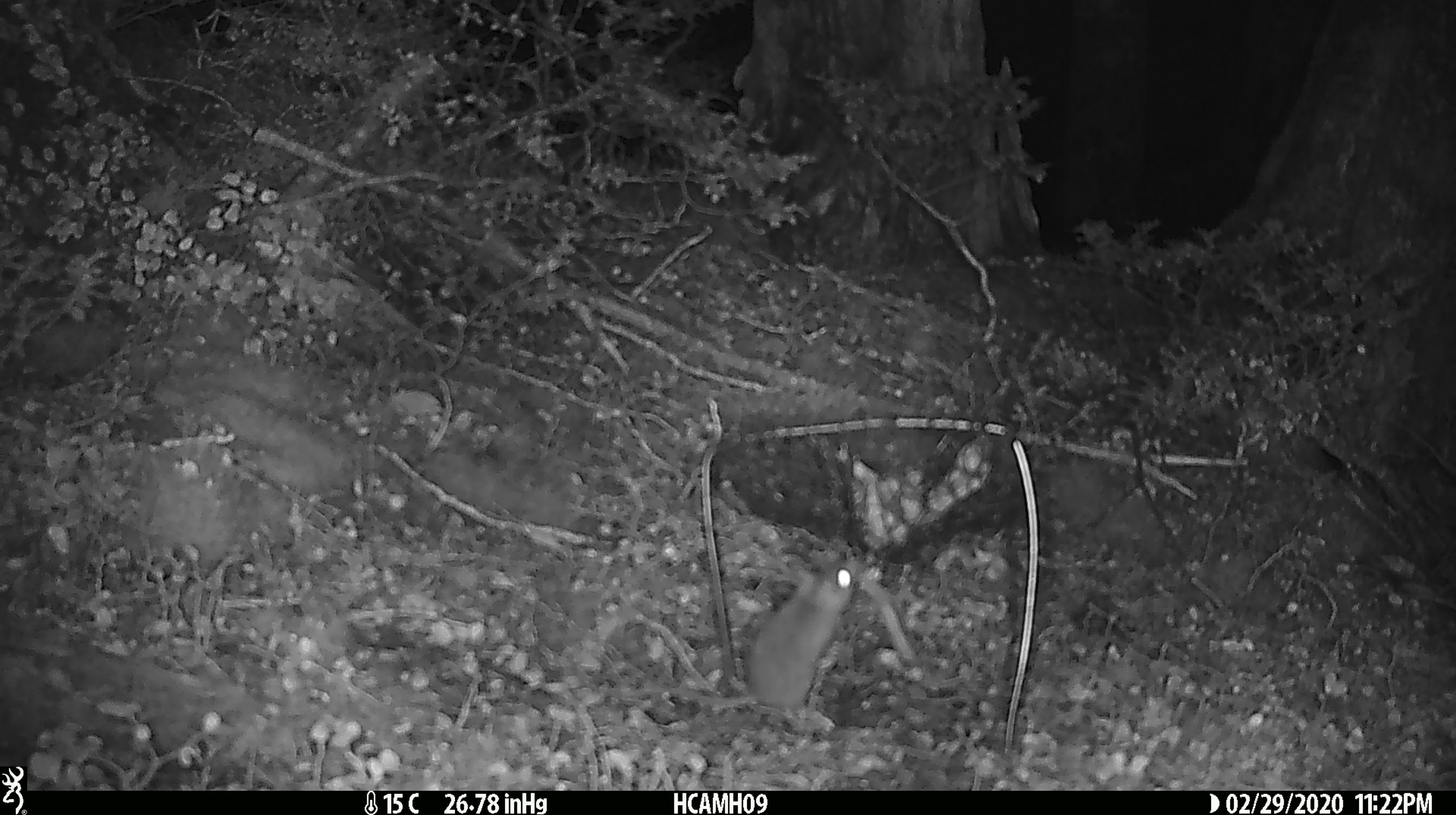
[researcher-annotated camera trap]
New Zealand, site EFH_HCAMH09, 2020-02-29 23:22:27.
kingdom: Animalia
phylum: Chordata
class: Mammalia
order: Rodentia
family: Muridae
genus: Mus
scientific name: Mus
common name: mouse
Mouse (Mus).